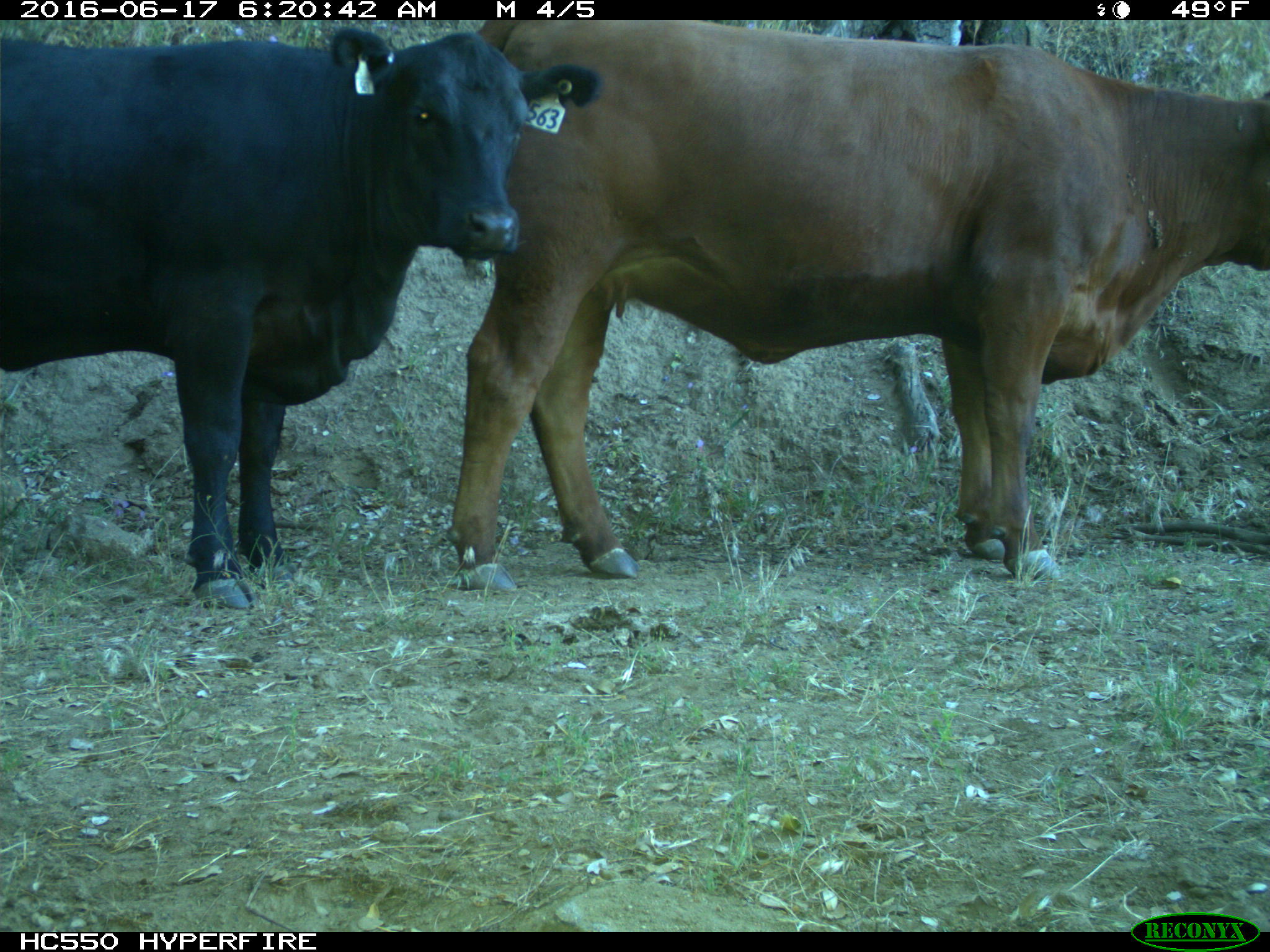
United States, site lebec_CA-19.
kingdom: Animalia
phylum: Chordata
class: Mammalia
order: Artiodactyla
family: Bovidae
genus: Bos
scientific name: Bos taurus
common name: domestic cow